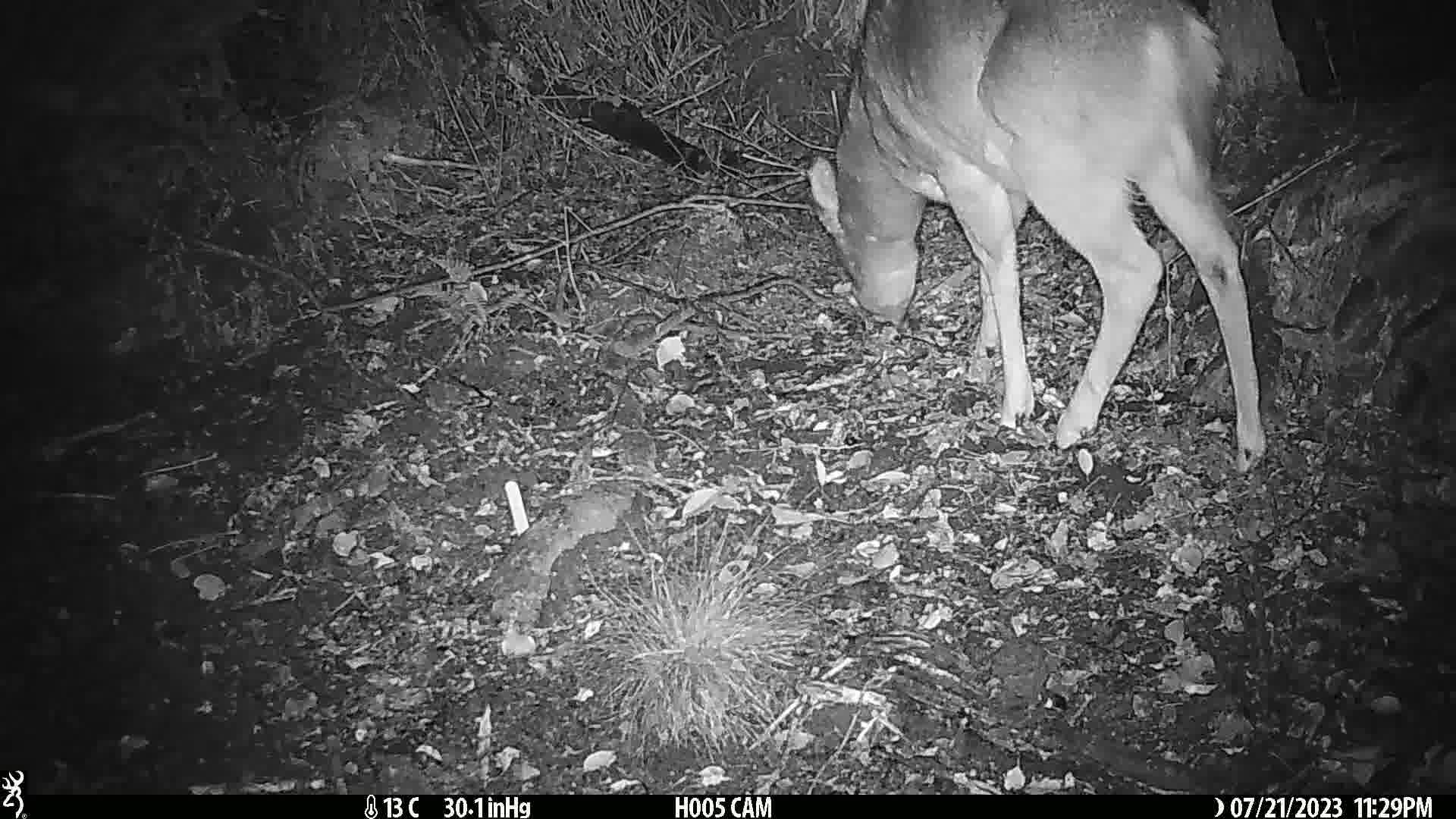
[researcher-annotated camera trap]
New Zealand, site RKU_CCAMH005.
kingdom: Animalia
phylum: Chordata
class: Mammalia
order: Artiodactyla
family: Cervidae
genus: Odocoileus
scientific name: Odocoileus virginianus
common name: white-tailed deer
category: white tailed deer